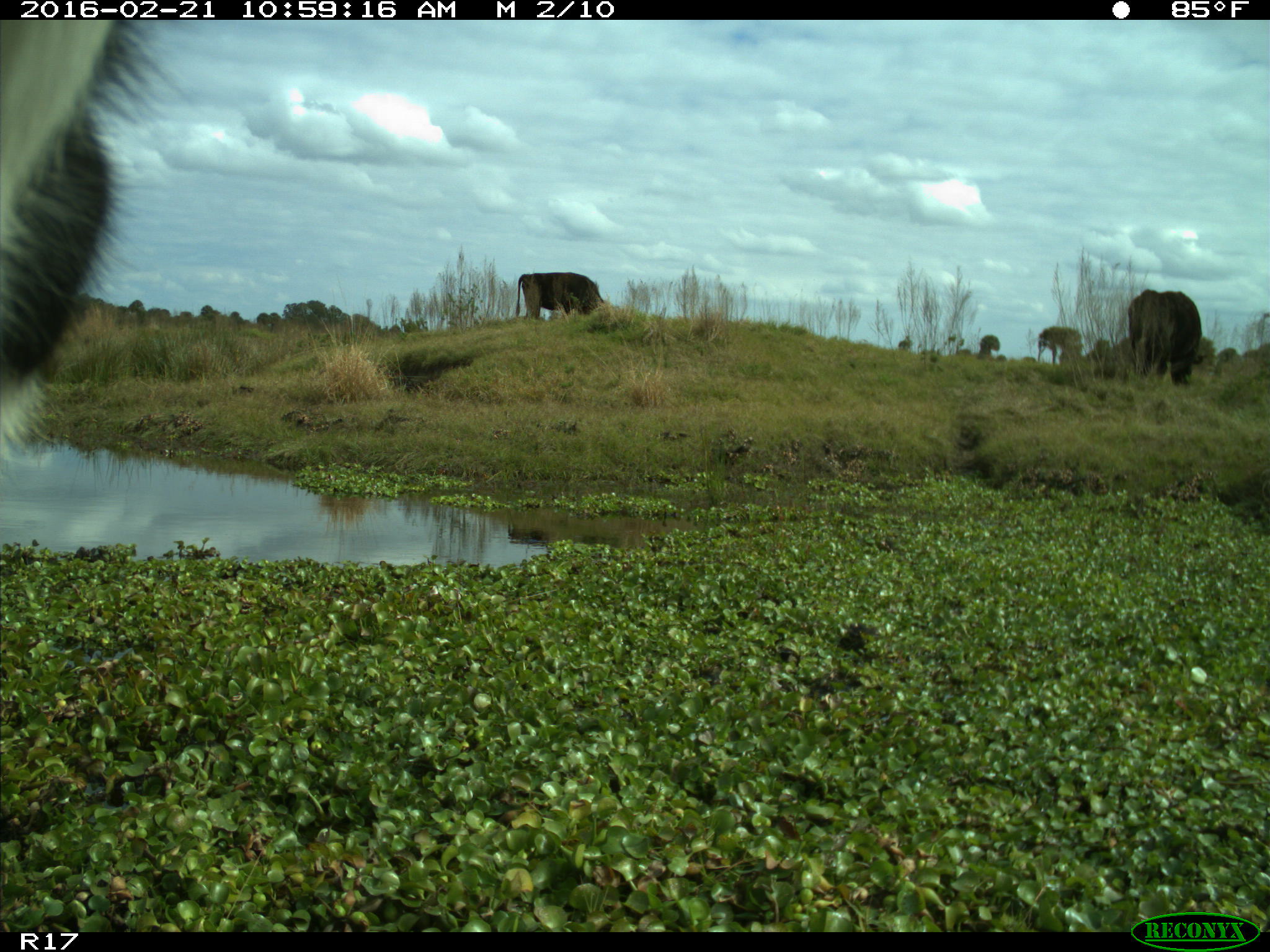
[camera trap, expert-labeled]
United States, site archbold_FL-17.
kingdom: Animalia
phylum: Chordata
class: Mammalia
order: Artiodactyla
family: Bovidae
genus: Bos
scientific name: Bos taurus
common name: domestic cow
Bos taurus (domestic cow).